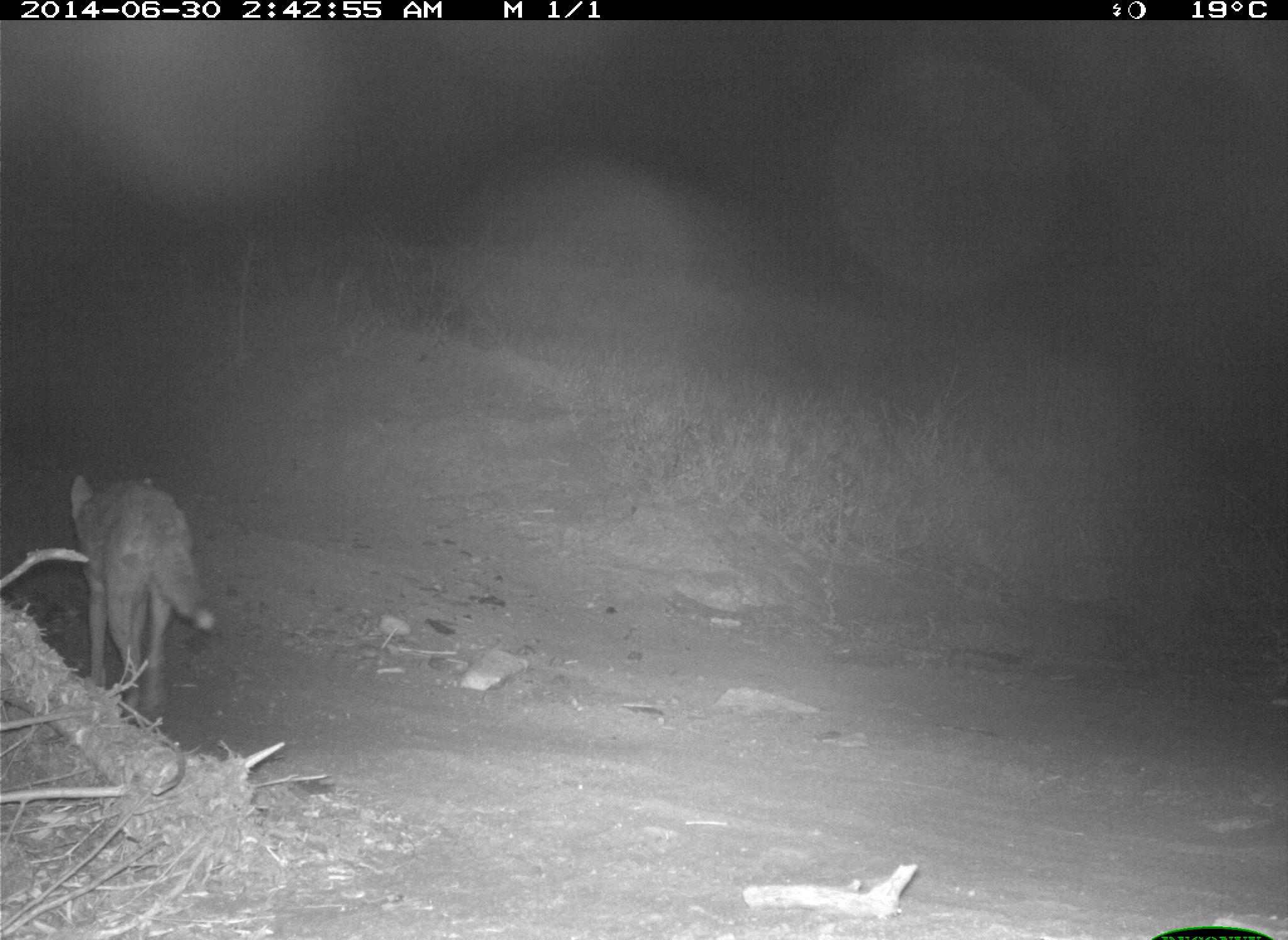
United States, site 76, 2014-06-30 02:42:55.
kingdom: Animalia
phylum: Chordata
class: Mammalia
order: Carnivora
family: Canidae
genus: Canis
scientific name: Canis latrans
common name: coyote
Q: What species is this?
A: Coyote (Canis latrans).